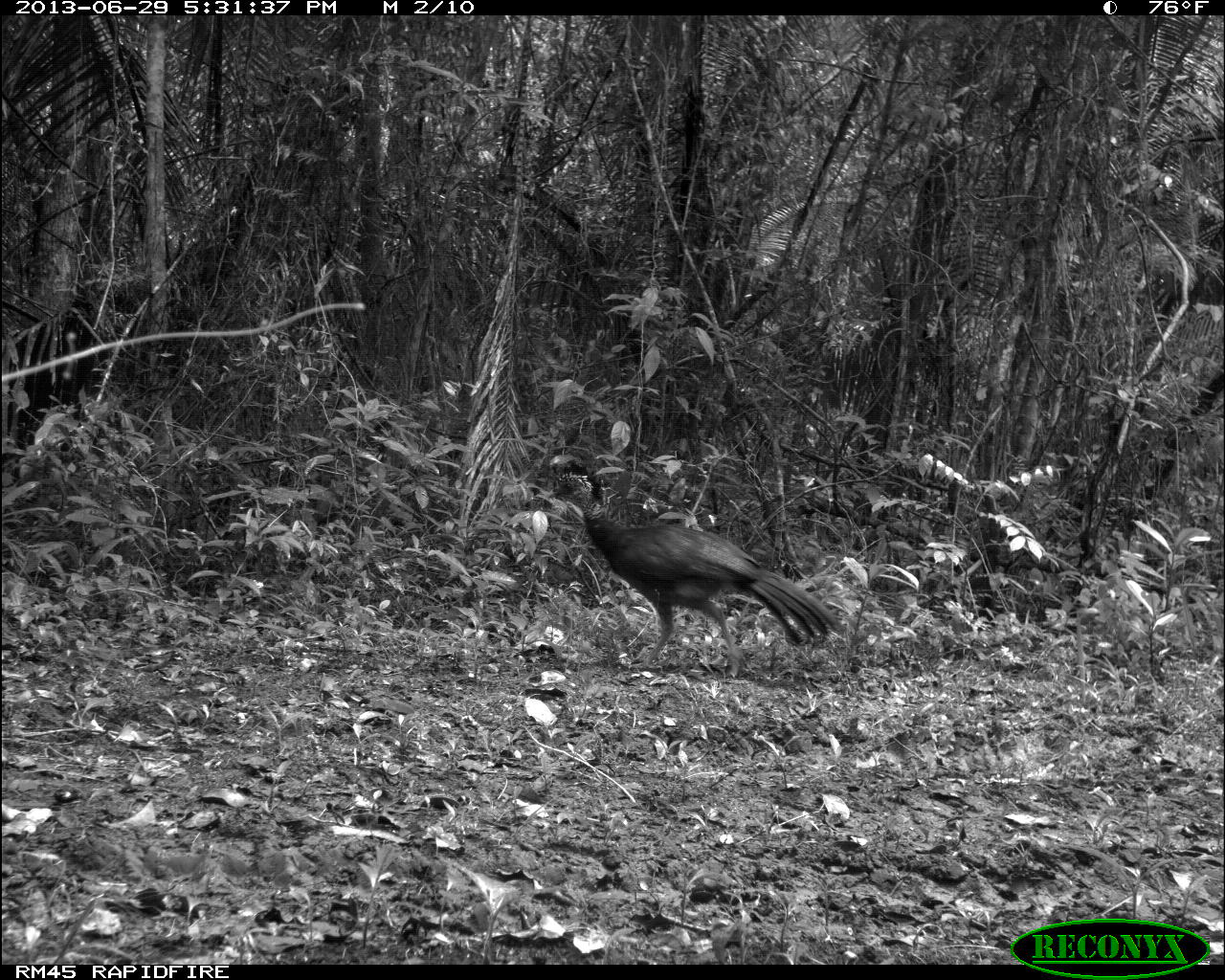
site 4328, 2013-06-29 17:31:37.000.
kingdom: Animalia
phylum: Chordata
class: Aves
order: Galliformes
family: Cracidae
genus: Crax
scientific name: Crax rubra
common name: great curassow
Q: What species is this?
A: Crax rubra (great curassow).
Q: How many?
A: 1.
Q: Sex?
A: Female.